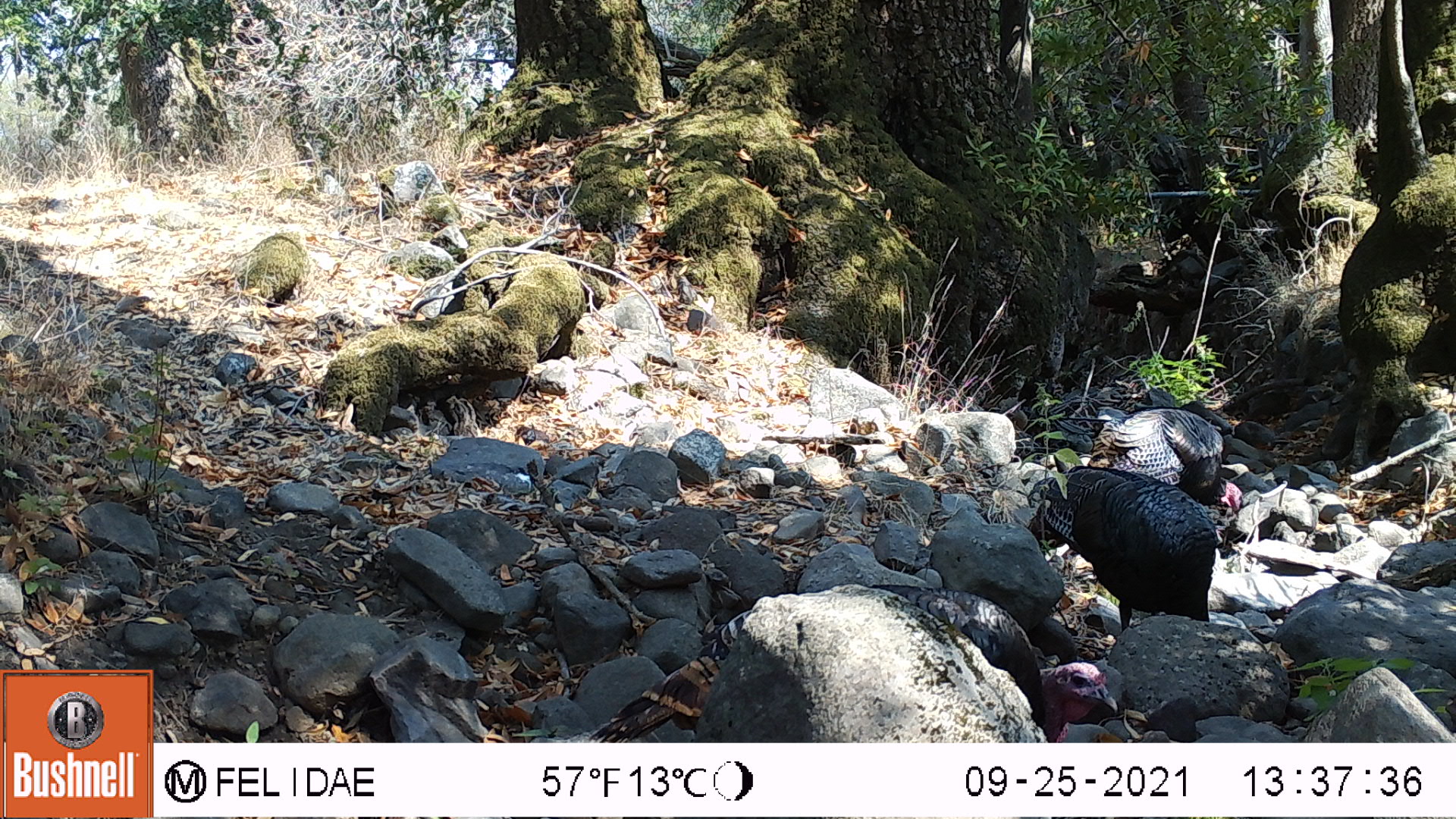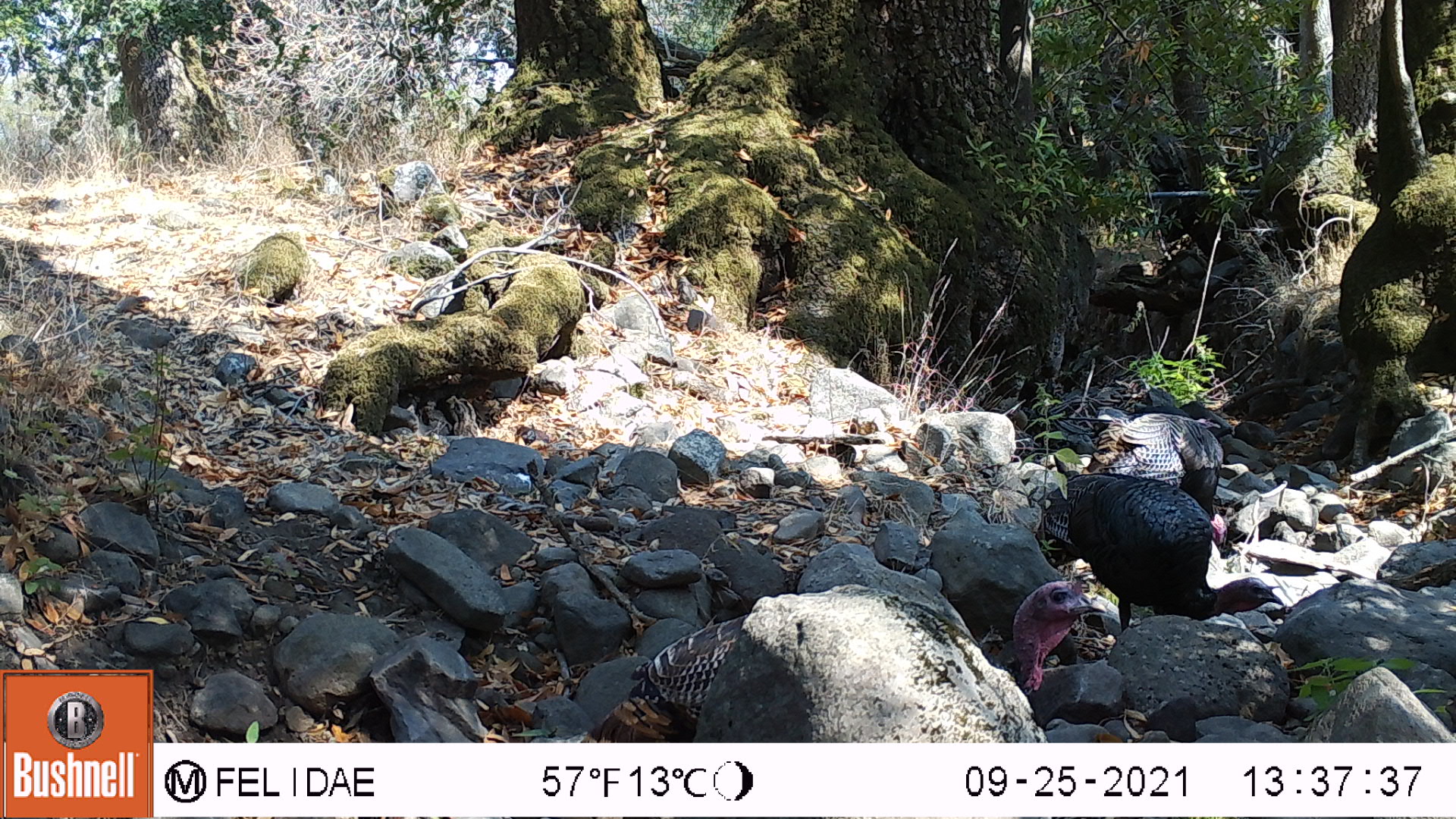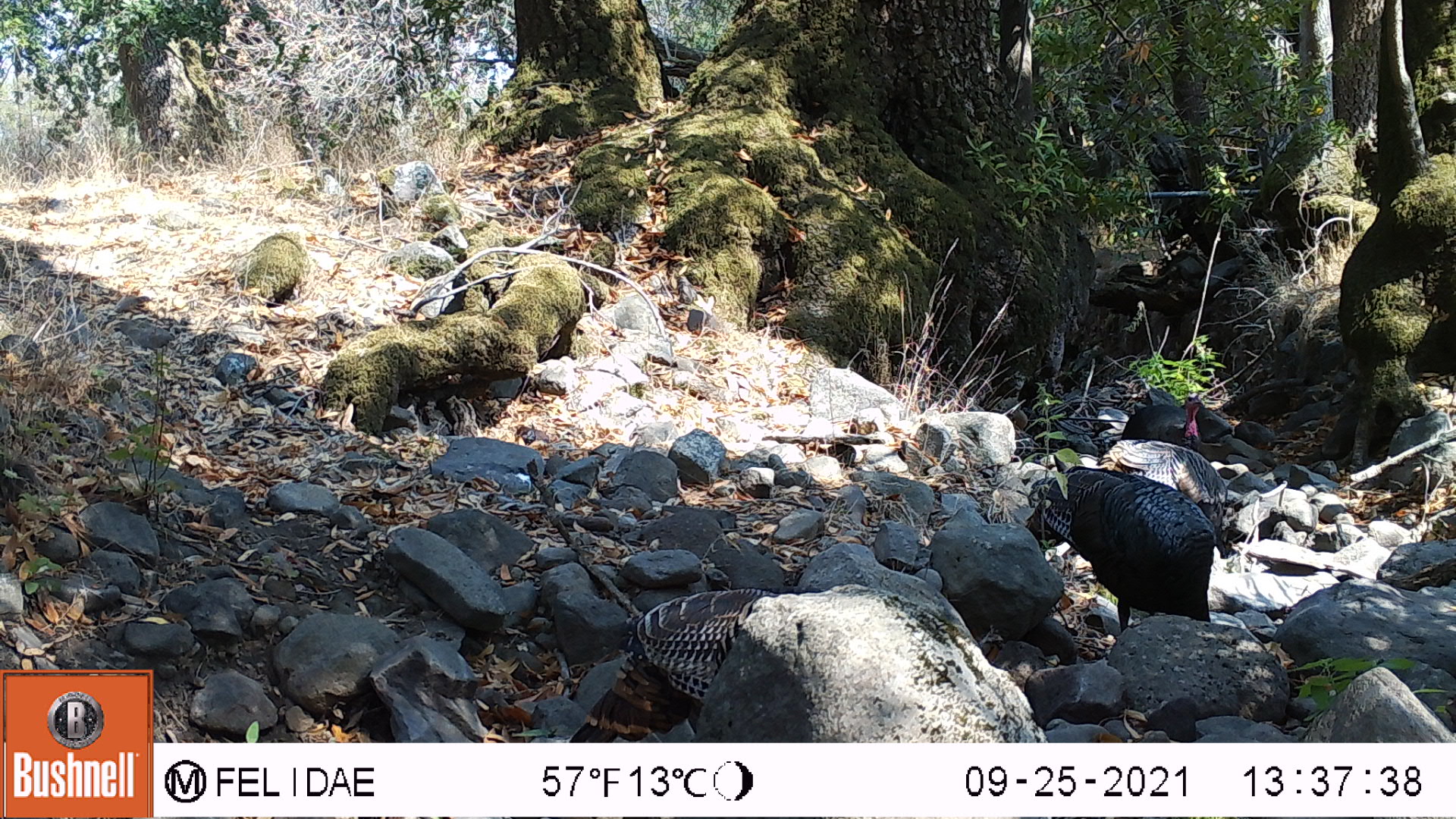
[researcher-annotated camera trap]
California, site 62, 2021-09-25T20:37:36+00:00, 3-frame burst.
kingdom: Animalia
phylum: Chordata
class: Aves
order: Galliformes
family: Phasianidae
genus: Meleagris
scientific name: Meleagris gallopavo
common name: turkey